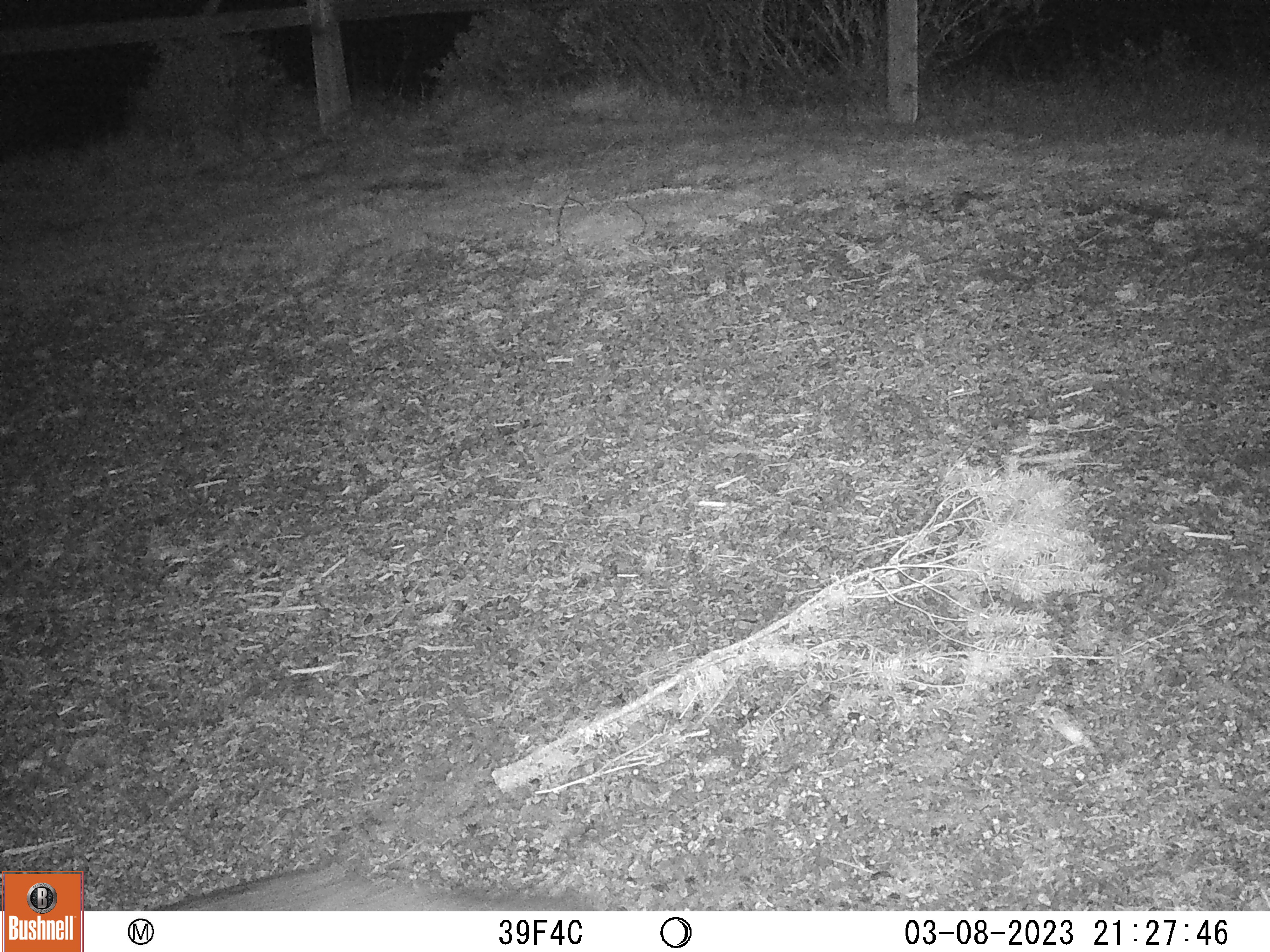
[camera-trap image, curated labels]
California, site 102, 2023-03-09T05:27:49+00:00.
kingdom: Animalia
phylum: Chordata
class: Mammalia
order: Carnivora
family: Canidae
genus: Urocyon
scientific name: Urocyon cinereoargenteus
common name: gray fox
Gray fox (Urocyon cinereoargenteus).